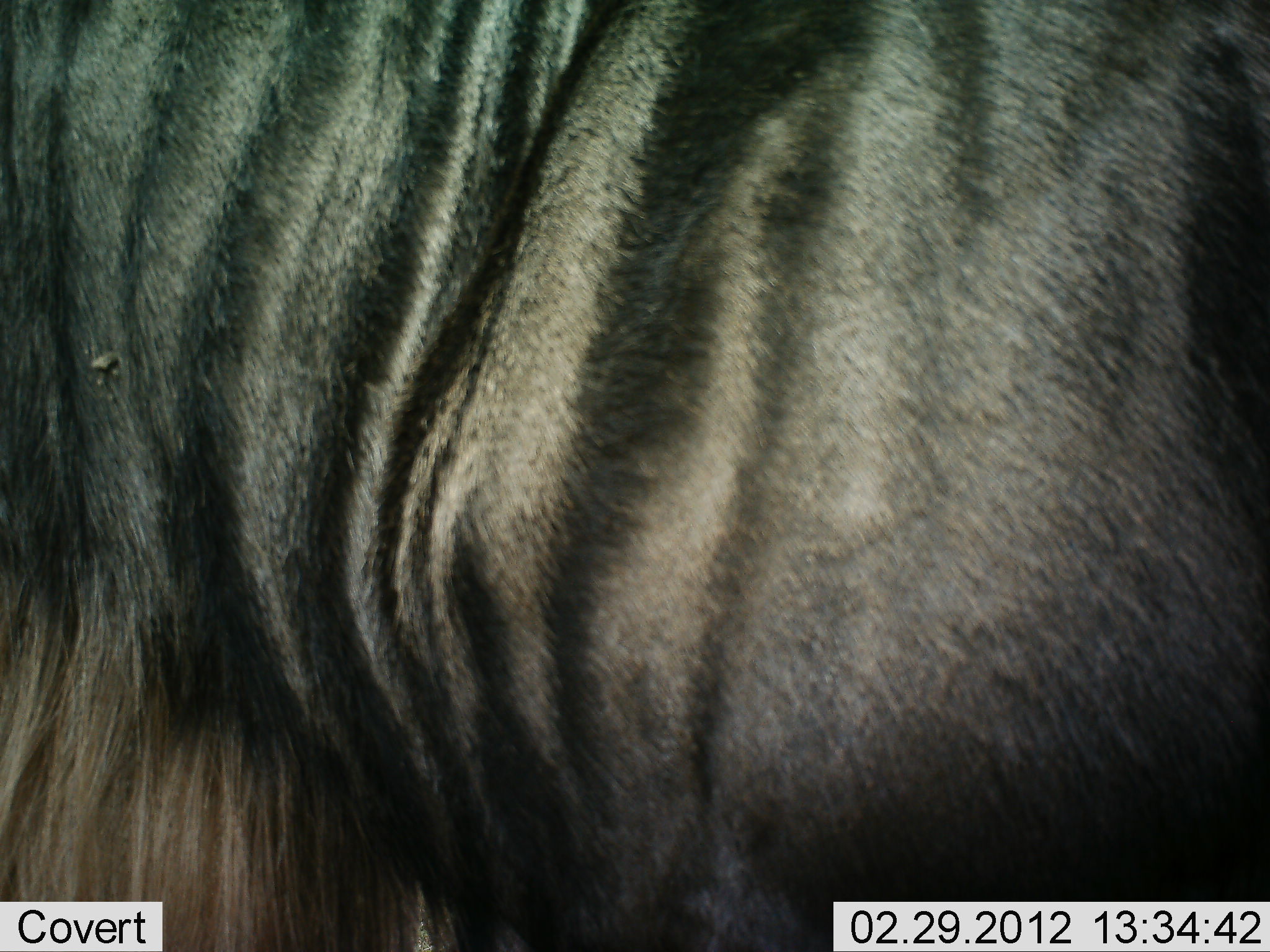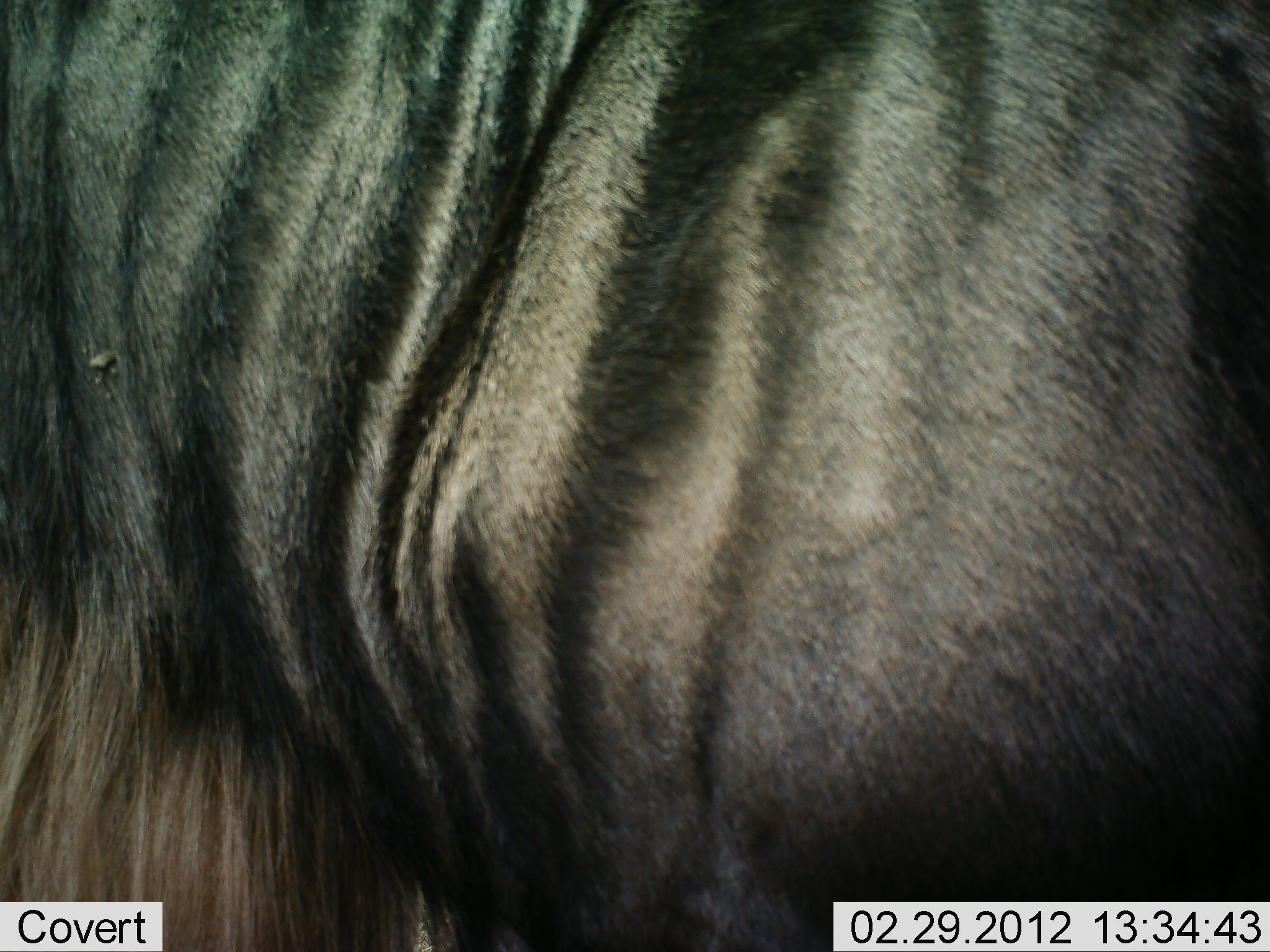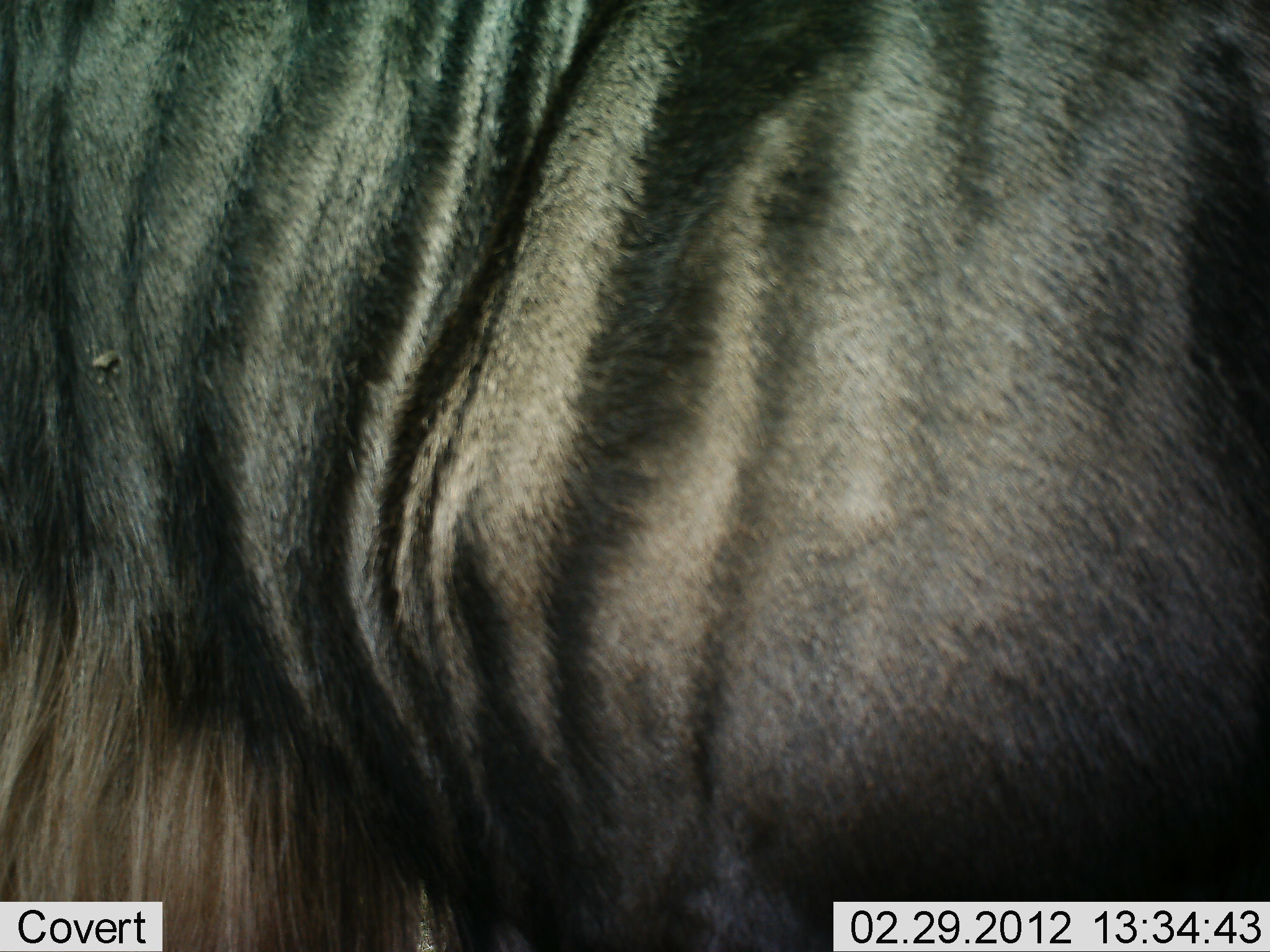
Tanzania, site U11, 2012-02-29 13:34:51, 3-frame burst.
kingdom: Animalia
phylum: Chordata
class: Mammalia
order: Artiodactyla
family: Bovidae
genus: Connochaetes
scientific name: Connochaetes taurinus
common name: blue wildebeest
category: wildebeest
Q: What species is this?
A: Wildebeest (blue wildebeest) (Connochaetes taurinus).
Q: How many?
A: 1.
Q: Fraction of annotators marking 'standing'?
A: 100%.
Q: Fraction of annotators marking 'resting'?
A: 0%.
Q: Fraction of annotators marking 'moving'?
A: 0%.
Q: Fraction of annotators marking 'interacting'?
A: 0%.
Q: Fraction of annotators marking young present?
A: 0%.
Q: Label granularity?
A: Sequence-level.